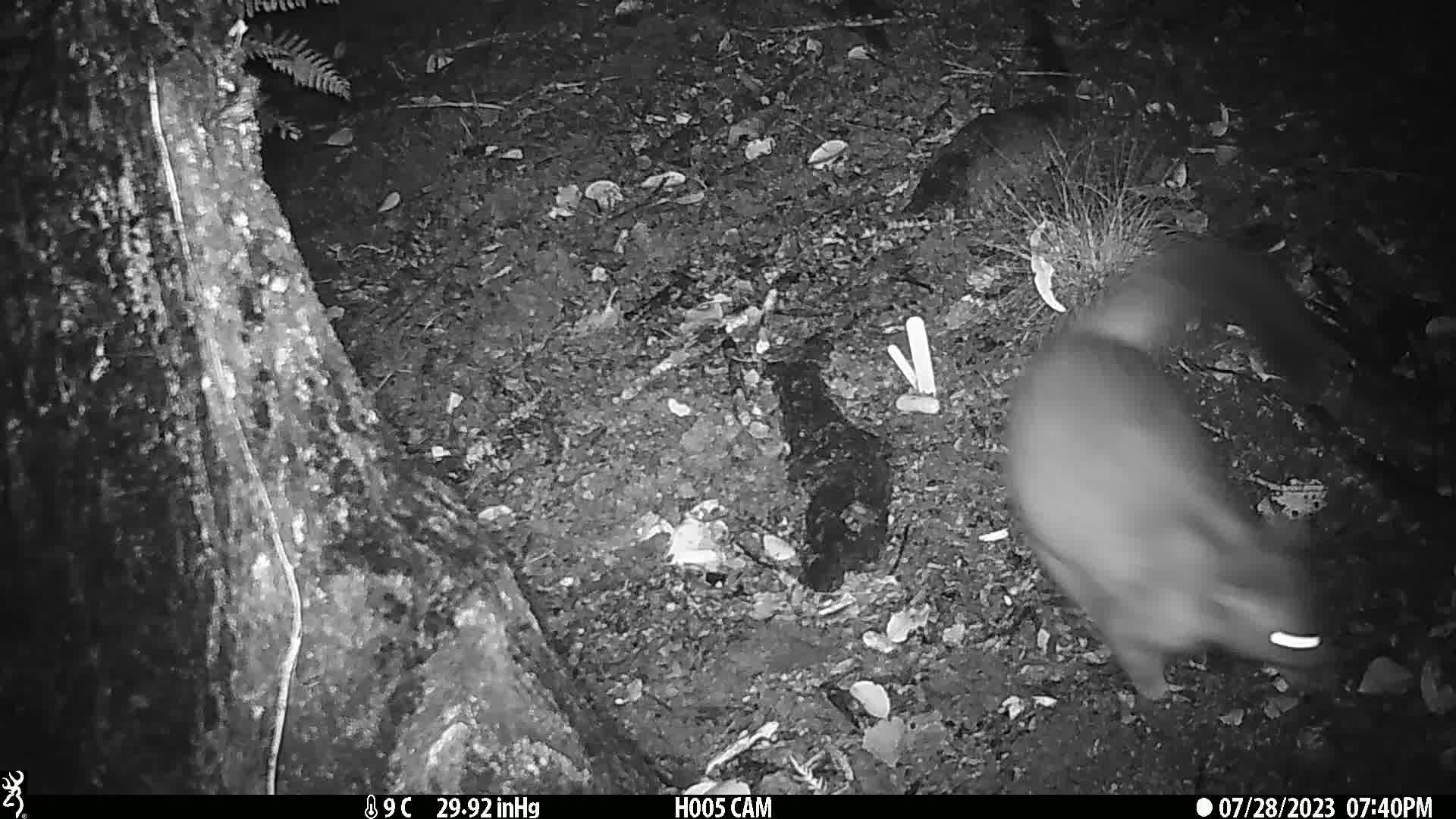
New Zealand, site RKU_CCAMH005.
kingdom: Animalia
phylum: Chordata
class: Mammalia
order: Diprotodontia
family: Phalangeridae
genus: Trichosurus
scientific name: Trichosurus vulpecula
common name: common brushtail possum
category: possum